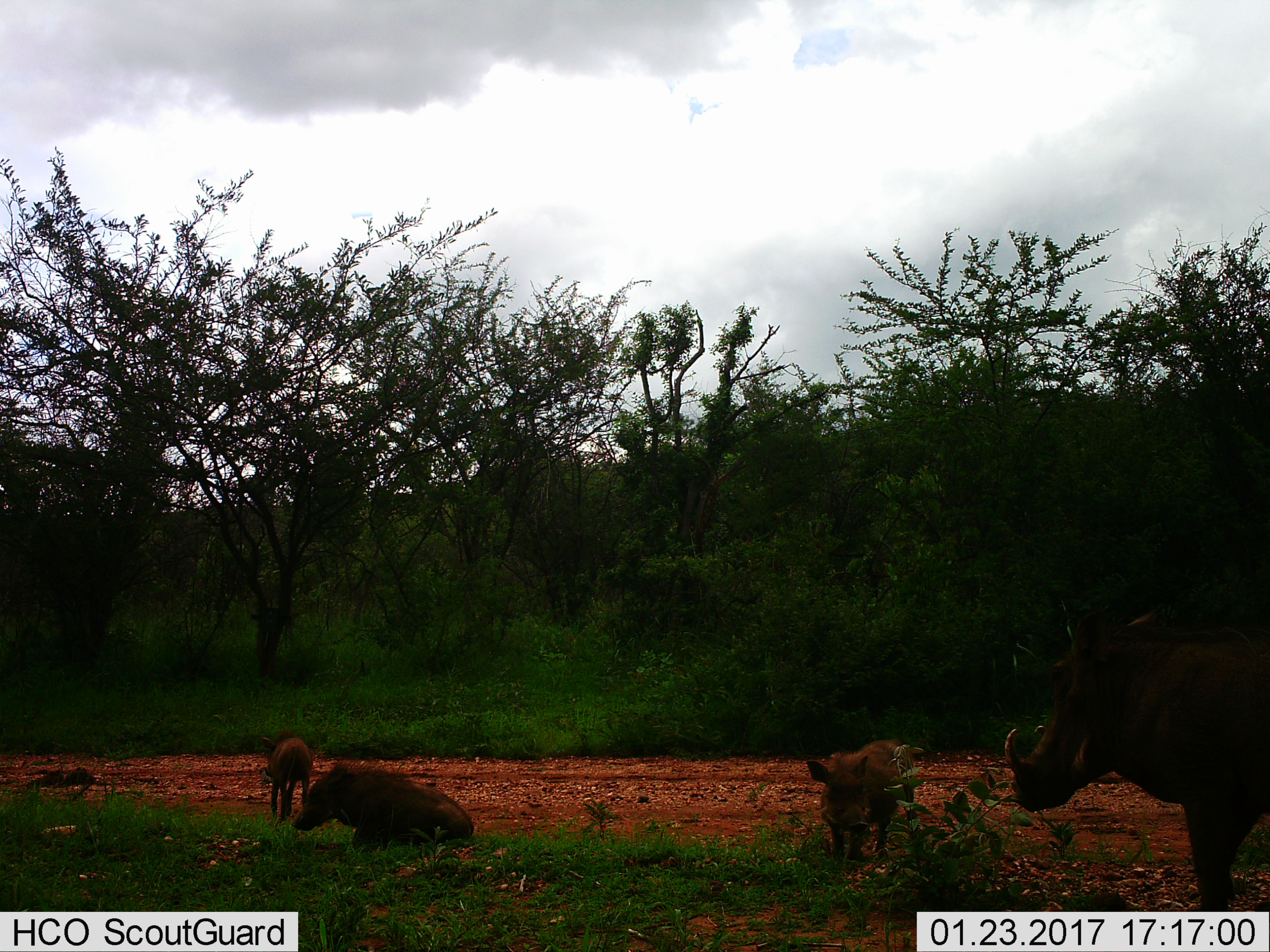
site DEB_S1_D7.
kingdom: Animalia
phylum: Chordata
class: Mammalia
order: Artiodactyla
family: Suidae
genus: Phacochoerus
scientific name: Phacochoerus africanus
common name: warthog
Warthog (Phacochoerus africanus), count 4. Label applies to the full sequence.